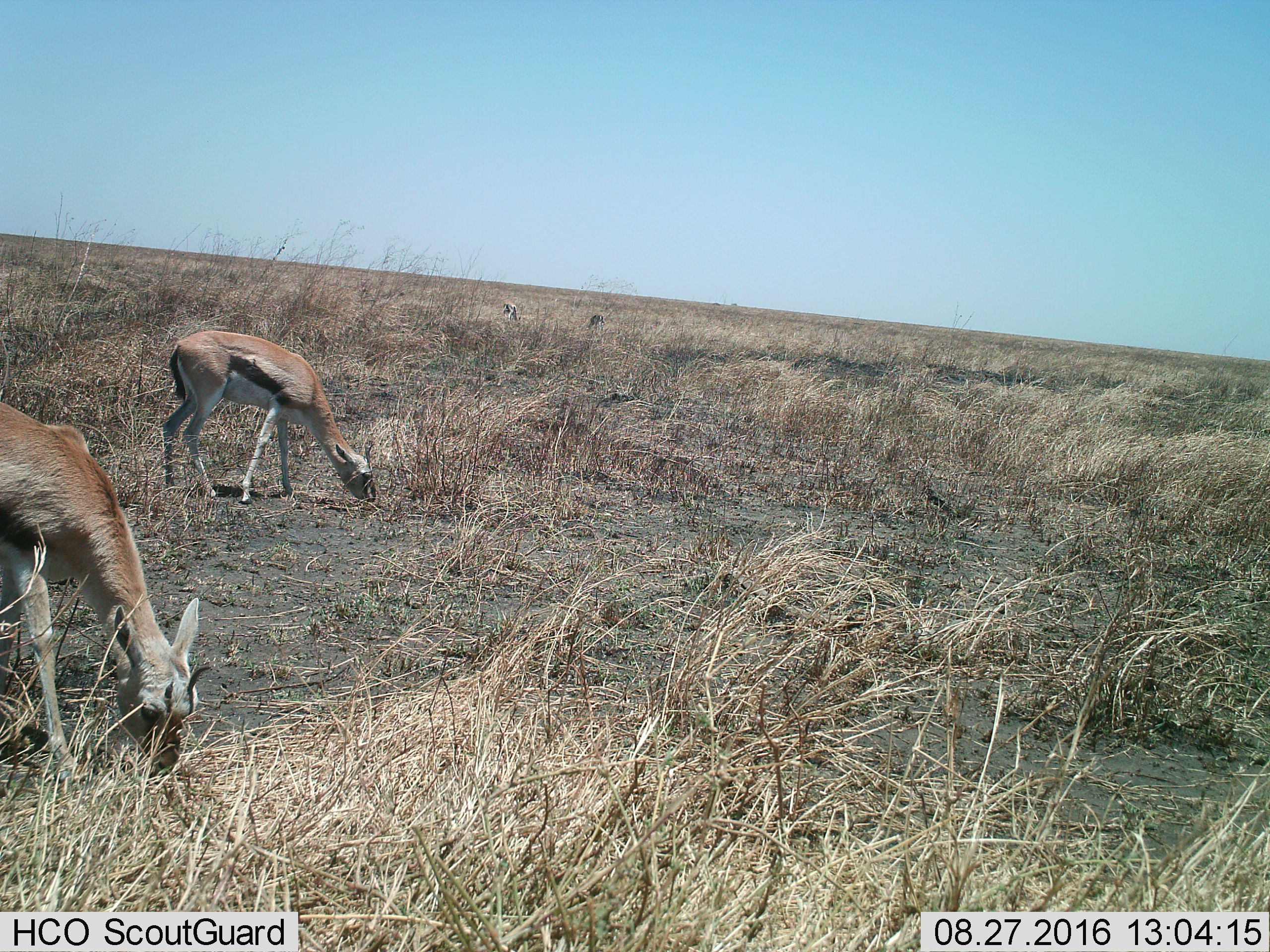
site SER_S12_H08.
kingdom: Animalia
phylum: Chordata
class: Mammalia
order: Artiodactyla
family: Bovidae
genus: Eudorcas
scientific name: Eudorcas thomsonii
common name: thomson's gazelle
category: gazellethomsons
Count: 4.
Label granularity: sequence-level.